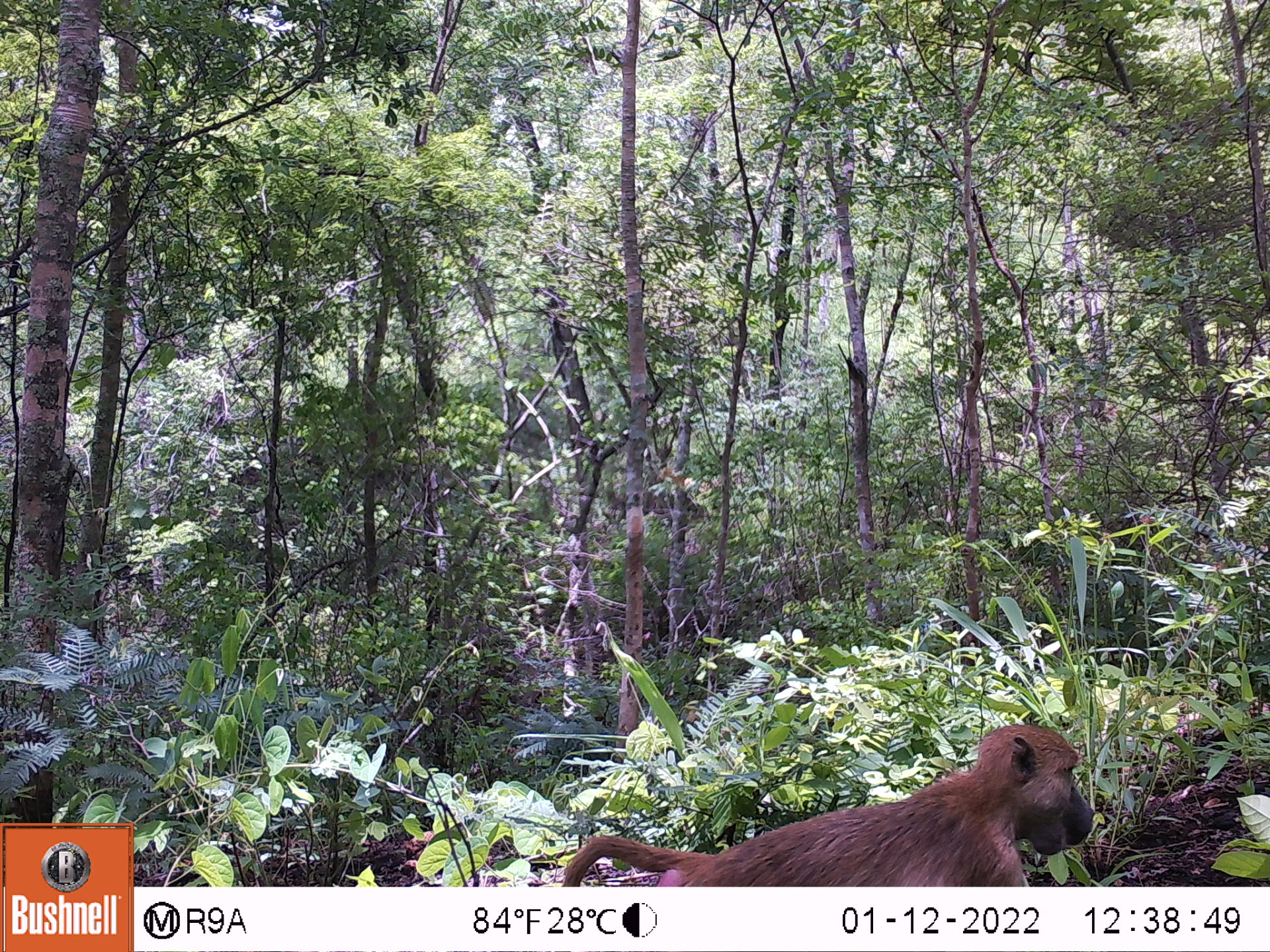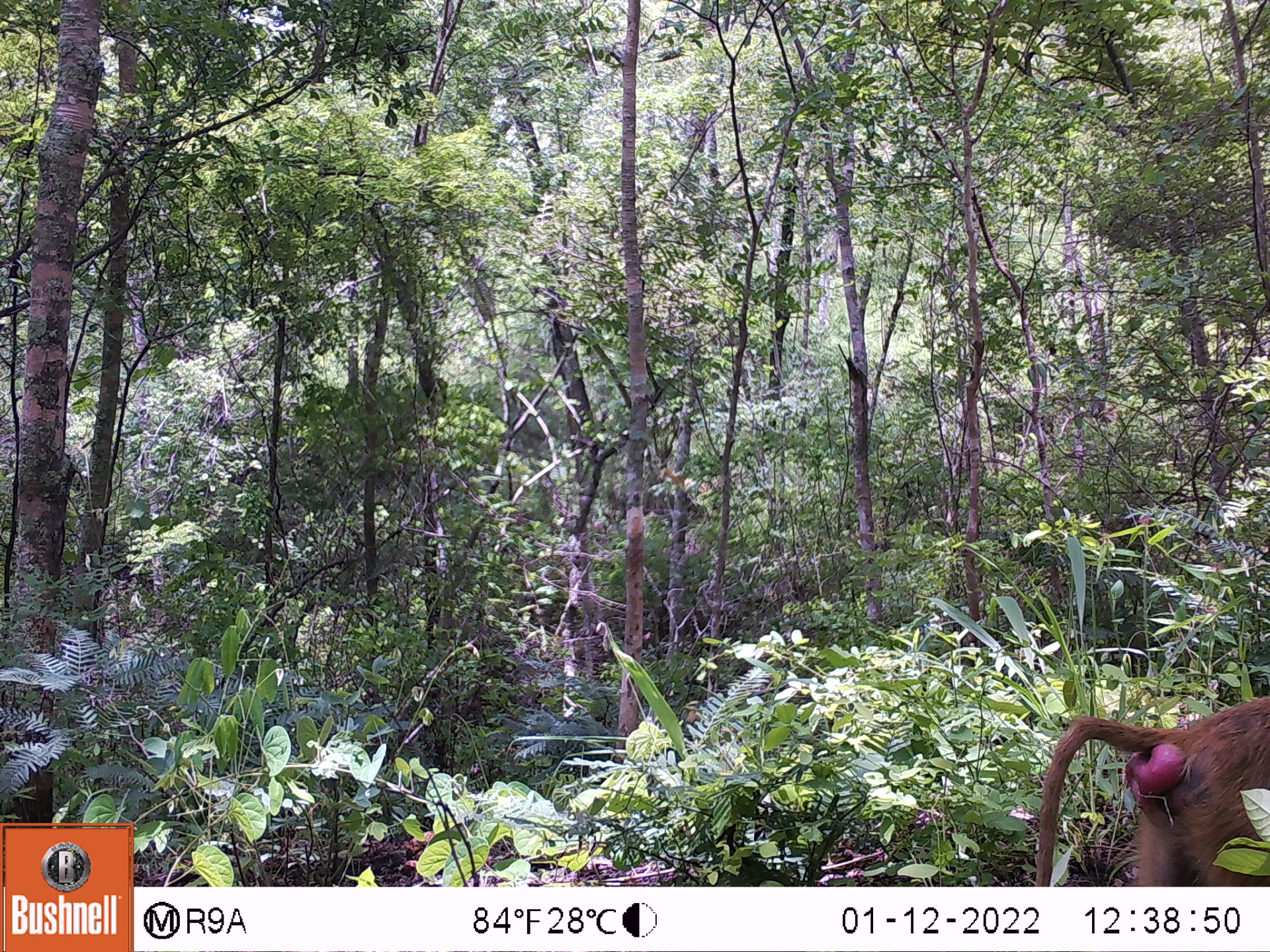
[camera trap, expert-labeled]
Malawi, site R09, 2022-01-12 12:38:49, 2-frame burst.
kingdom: Animalia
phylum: Chordata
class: Mammalia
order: Primates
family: Cercopithecidae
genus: Papio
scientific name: Papio cynocephalus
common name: yellow baboon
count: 1